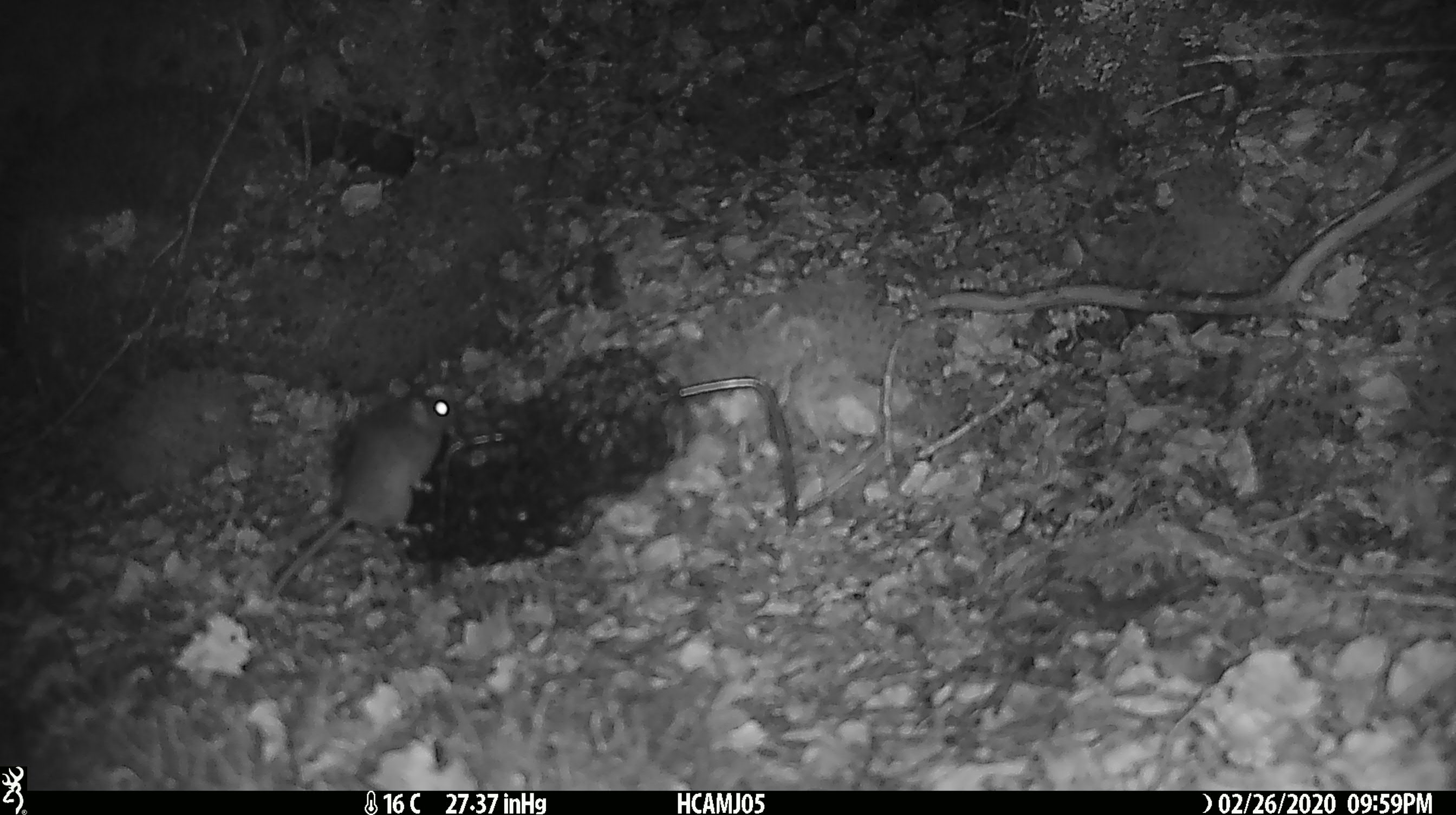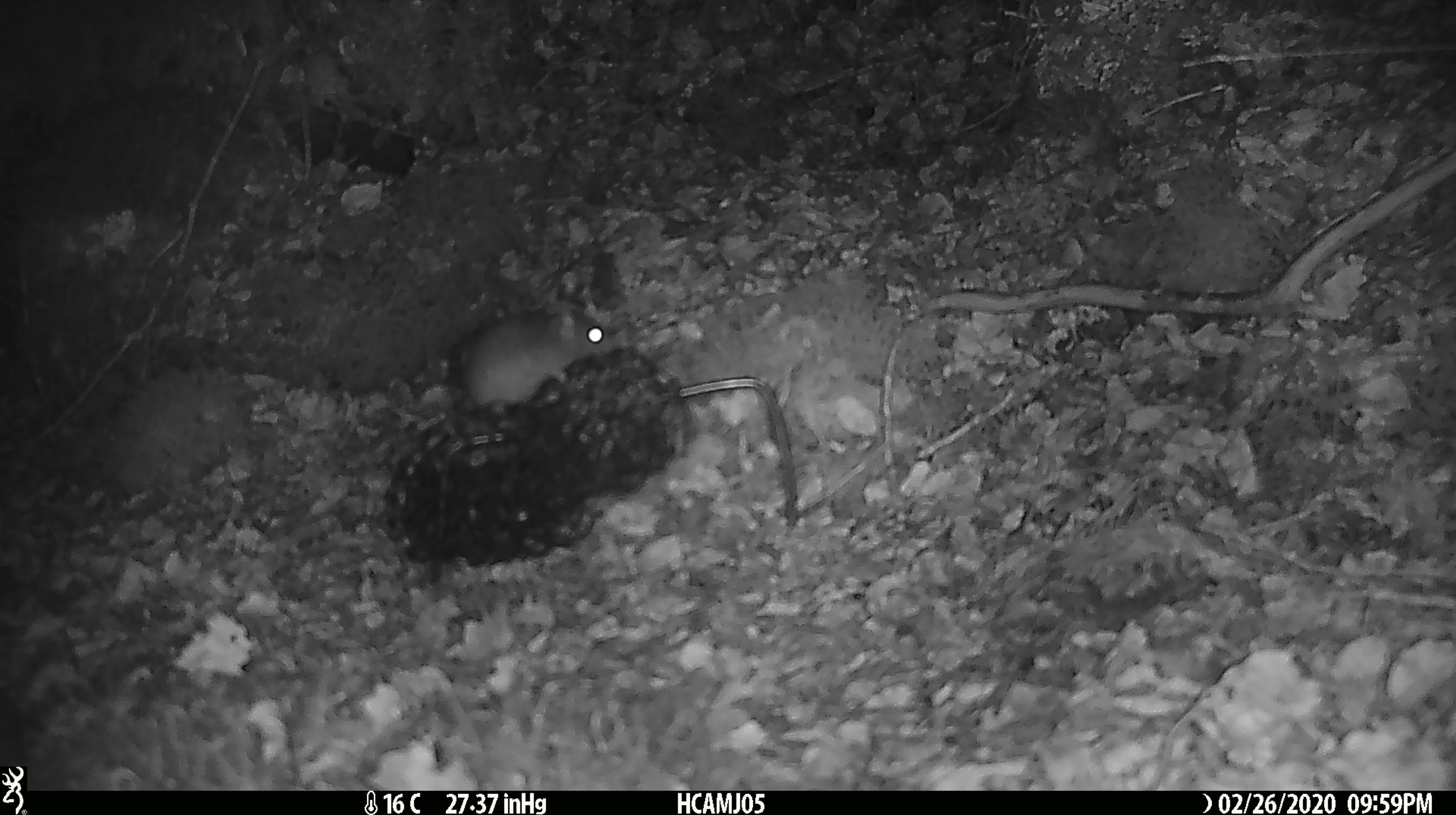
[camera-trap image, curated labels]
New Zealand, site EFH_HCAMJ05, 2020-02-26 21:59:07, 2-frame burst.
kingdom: Animalia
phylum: Chordata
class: Mammalia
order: Rodentia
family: Muridae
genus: Mus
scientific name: Mus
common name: mouse